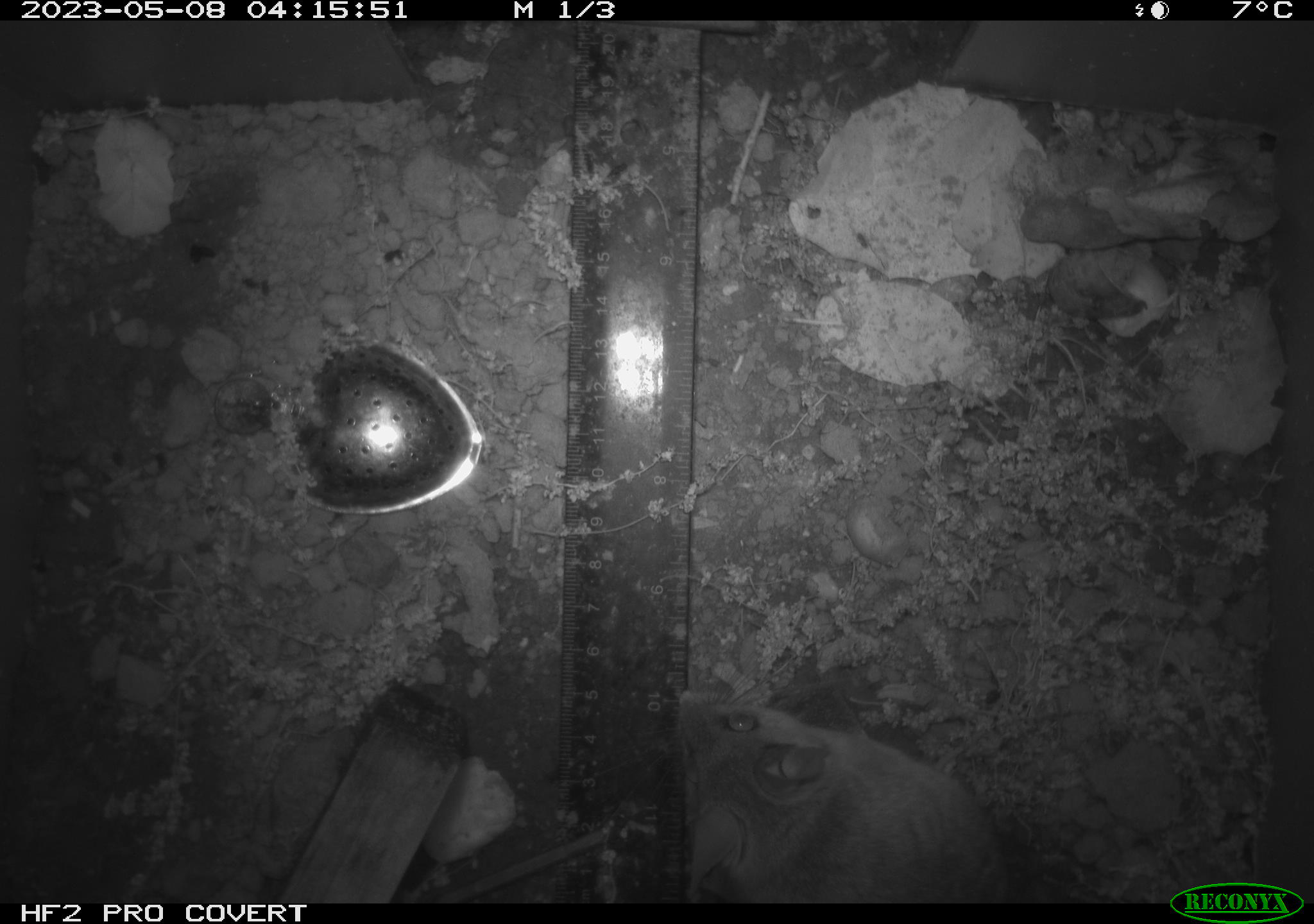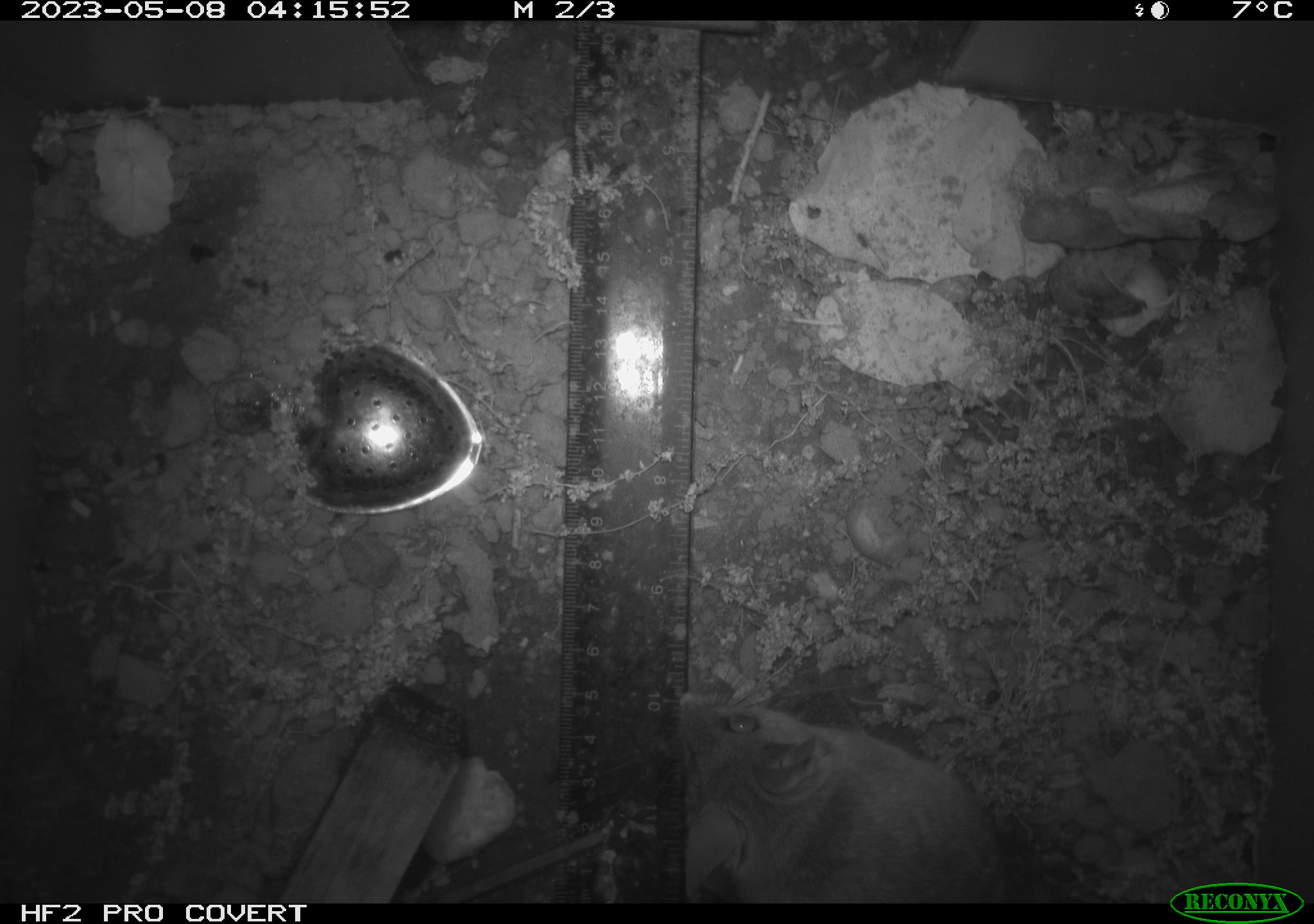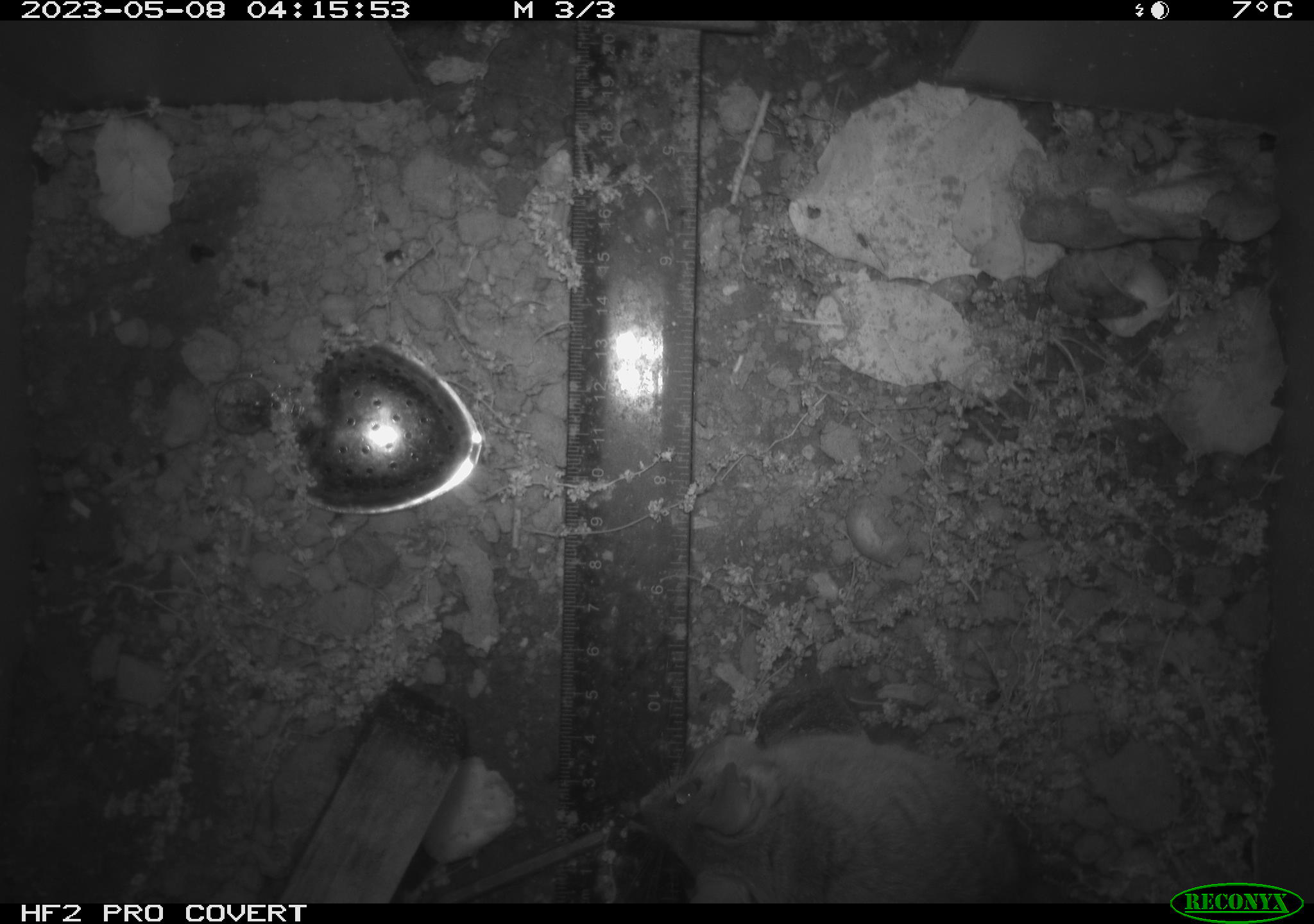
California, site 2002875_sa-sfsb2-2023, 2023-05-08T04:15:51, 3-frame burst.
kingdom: Animalia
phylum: Chordata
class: Mammalia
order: Rodentia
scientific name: Rodentia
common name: mouse species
Mouse species (Rodentia).